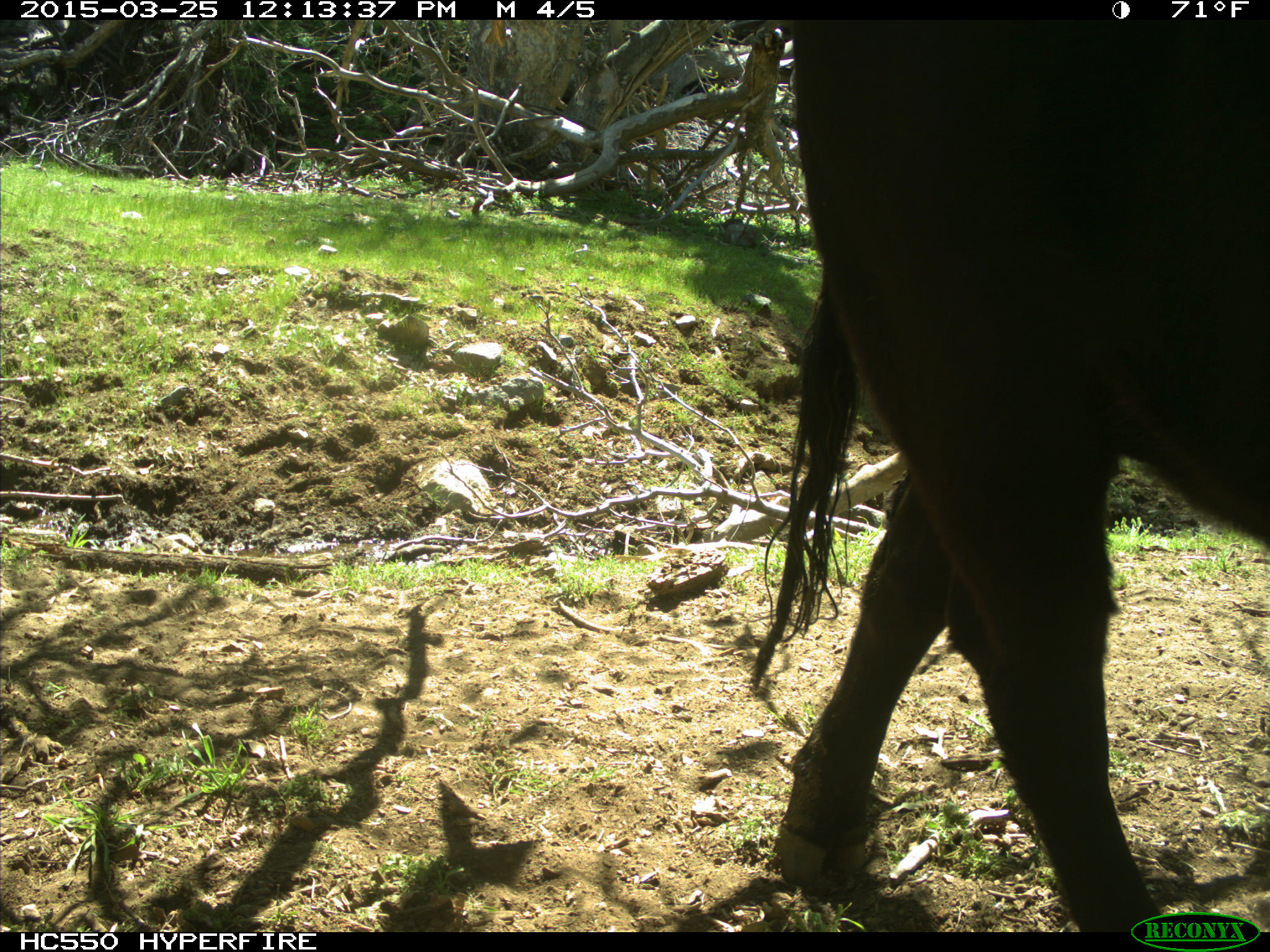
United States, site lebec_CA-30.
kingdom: Animalia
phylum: Chordata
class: Mammalia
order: Artiodactyla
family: Bovidae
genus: Bos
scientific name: Bos taurus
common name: domestic cow